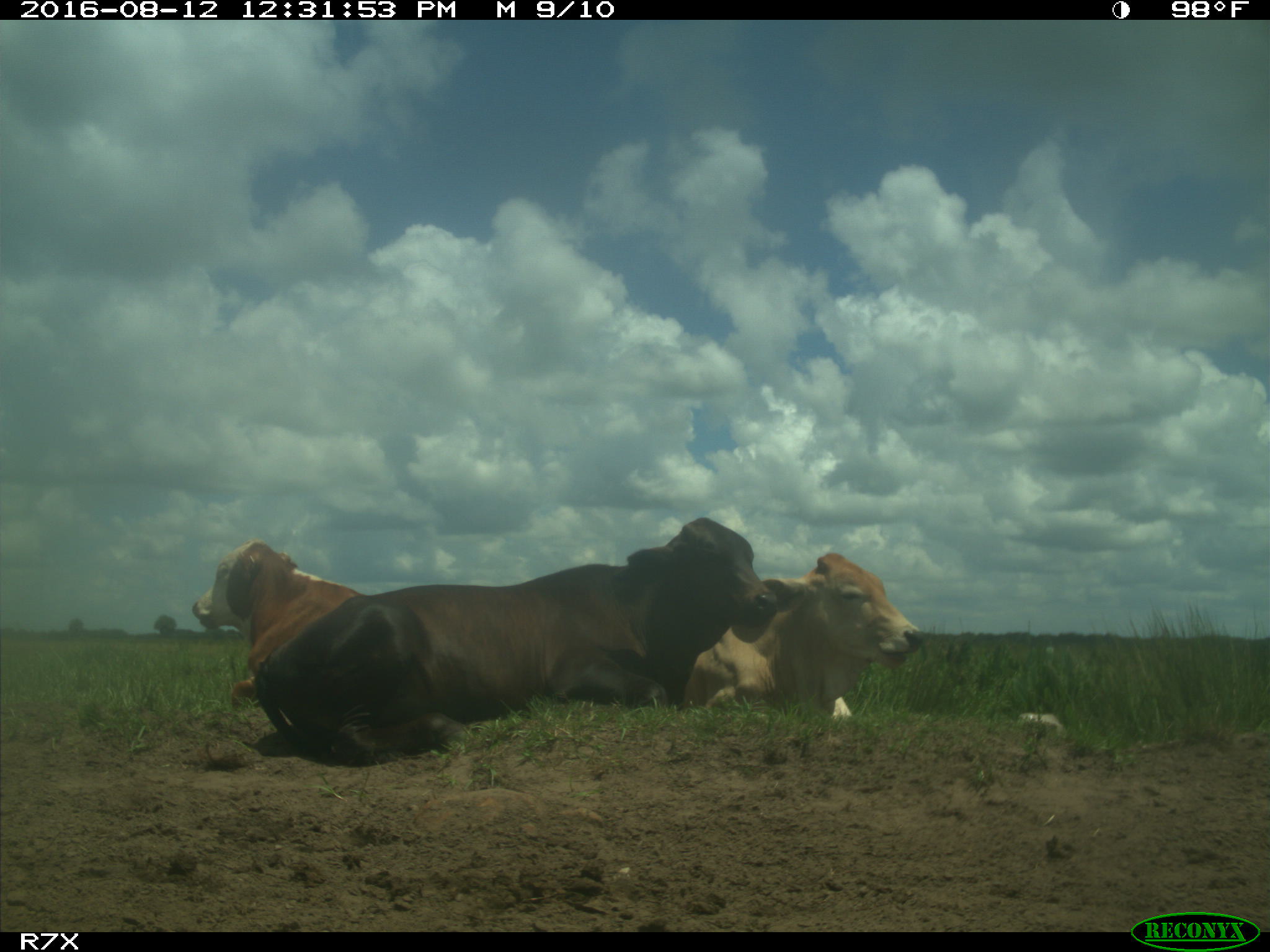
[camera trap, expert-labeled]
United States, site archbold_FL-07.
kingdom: Animalia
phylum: Chordata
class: Mammalia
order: Artiodactyla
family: Bovidae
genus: Bos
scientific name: Bos taurus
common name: domestic cow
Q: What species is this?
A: Bos taurus (domestic cow).